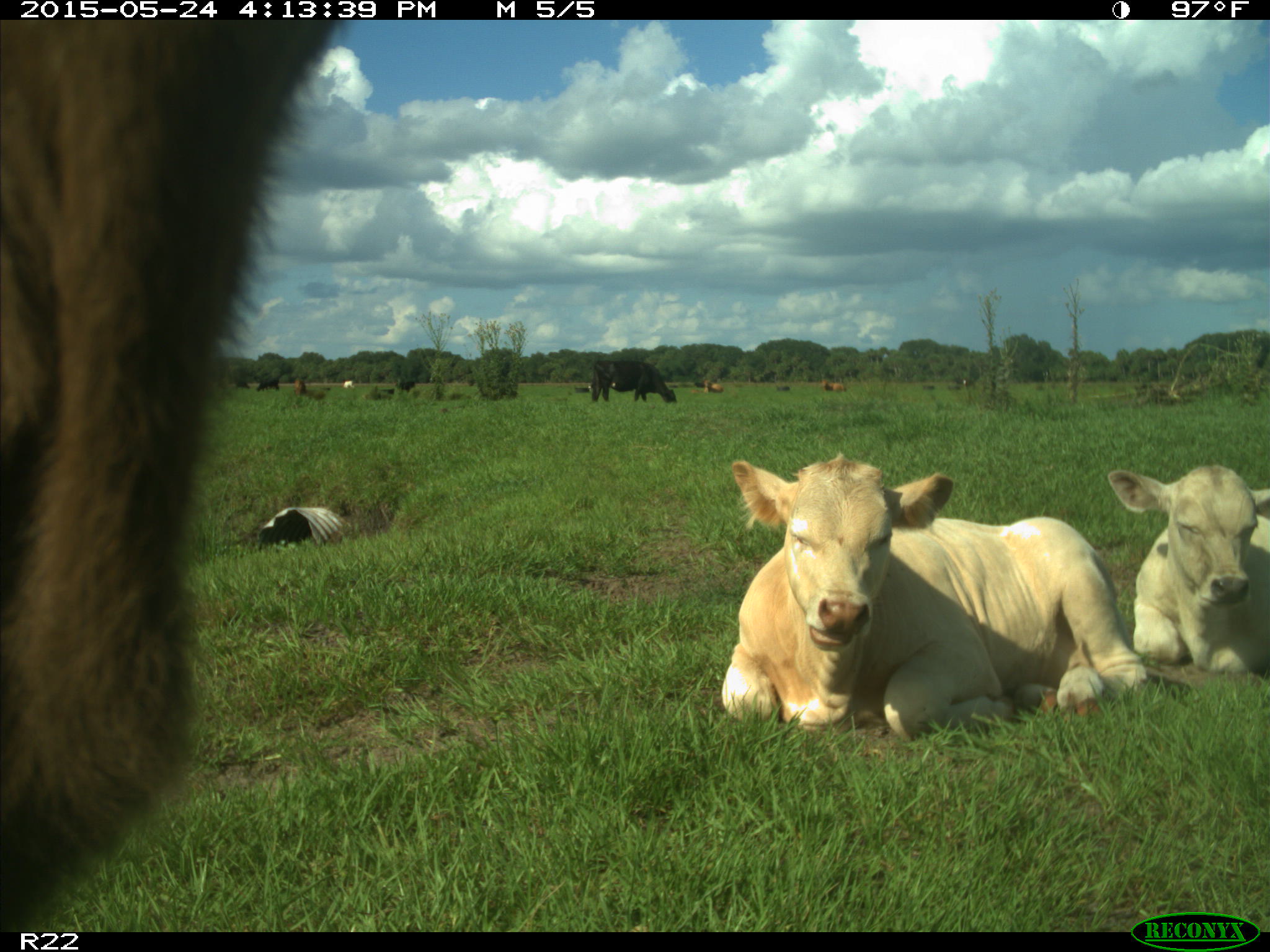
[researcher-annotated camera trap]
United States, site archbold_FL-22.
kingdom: Animalia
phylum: Chordata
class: Mammalia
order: Artiodactyla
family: Bovidae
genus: Bos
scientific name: Bos taurus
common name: domestic cow